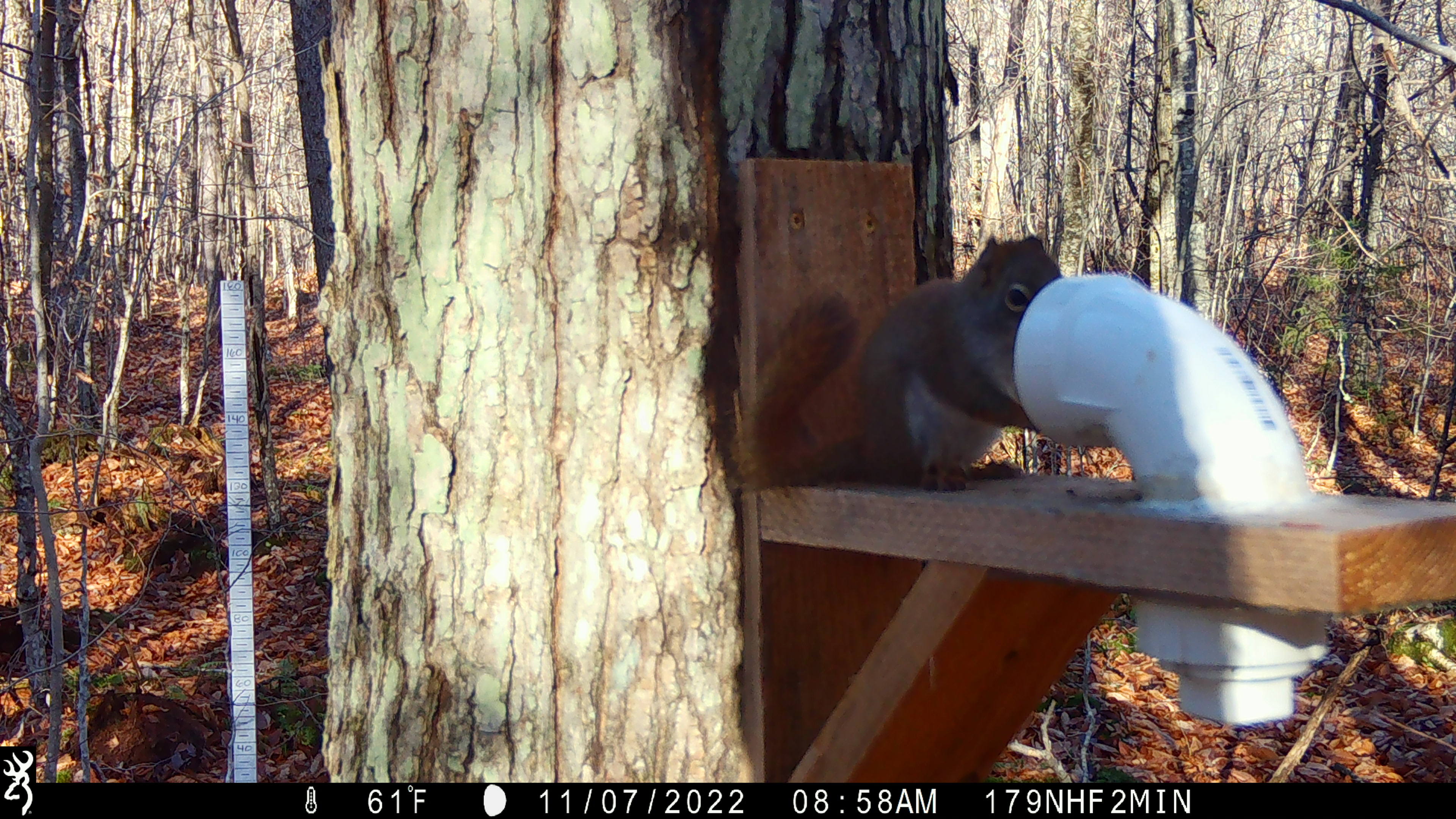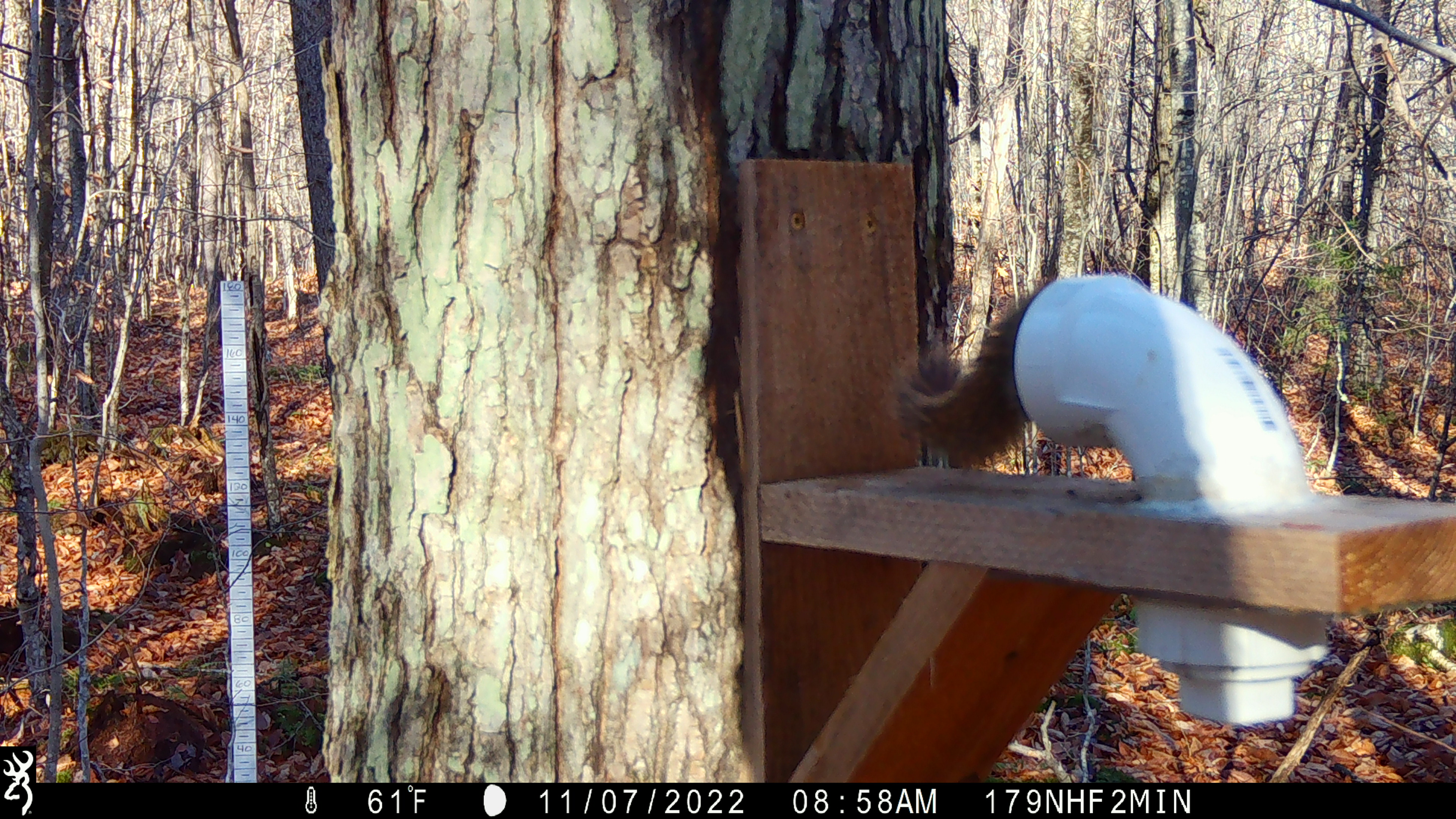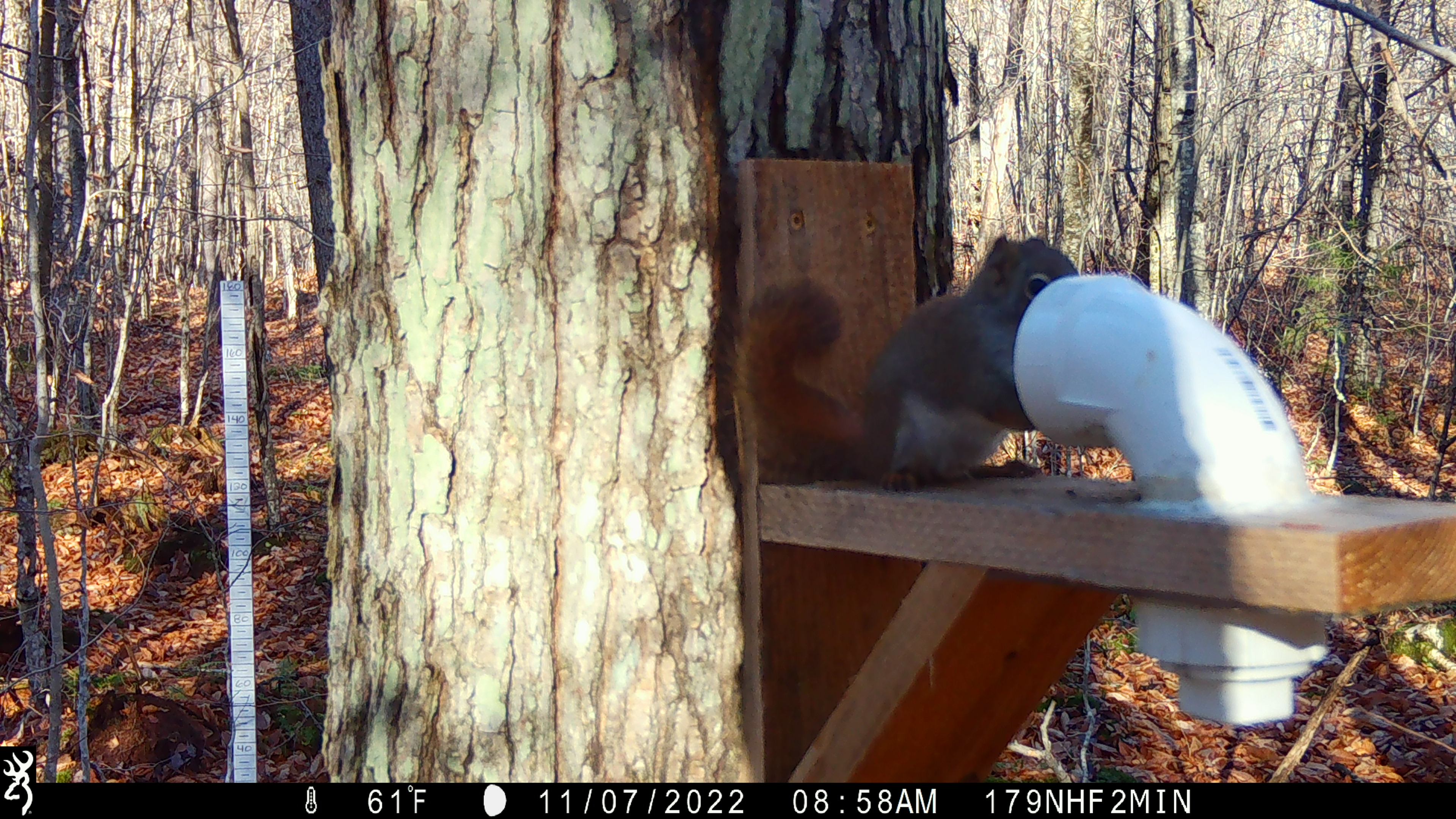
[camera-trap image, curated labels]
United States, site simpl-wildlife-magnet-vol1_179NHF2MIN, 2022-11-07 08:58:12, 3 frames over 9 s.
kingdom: Animalia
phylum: Chordata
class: Mammalia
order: Rodentia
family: Sciuridae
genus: Tamiasciurus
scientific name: Tamiasciurus hudsonicus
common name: red squirrel